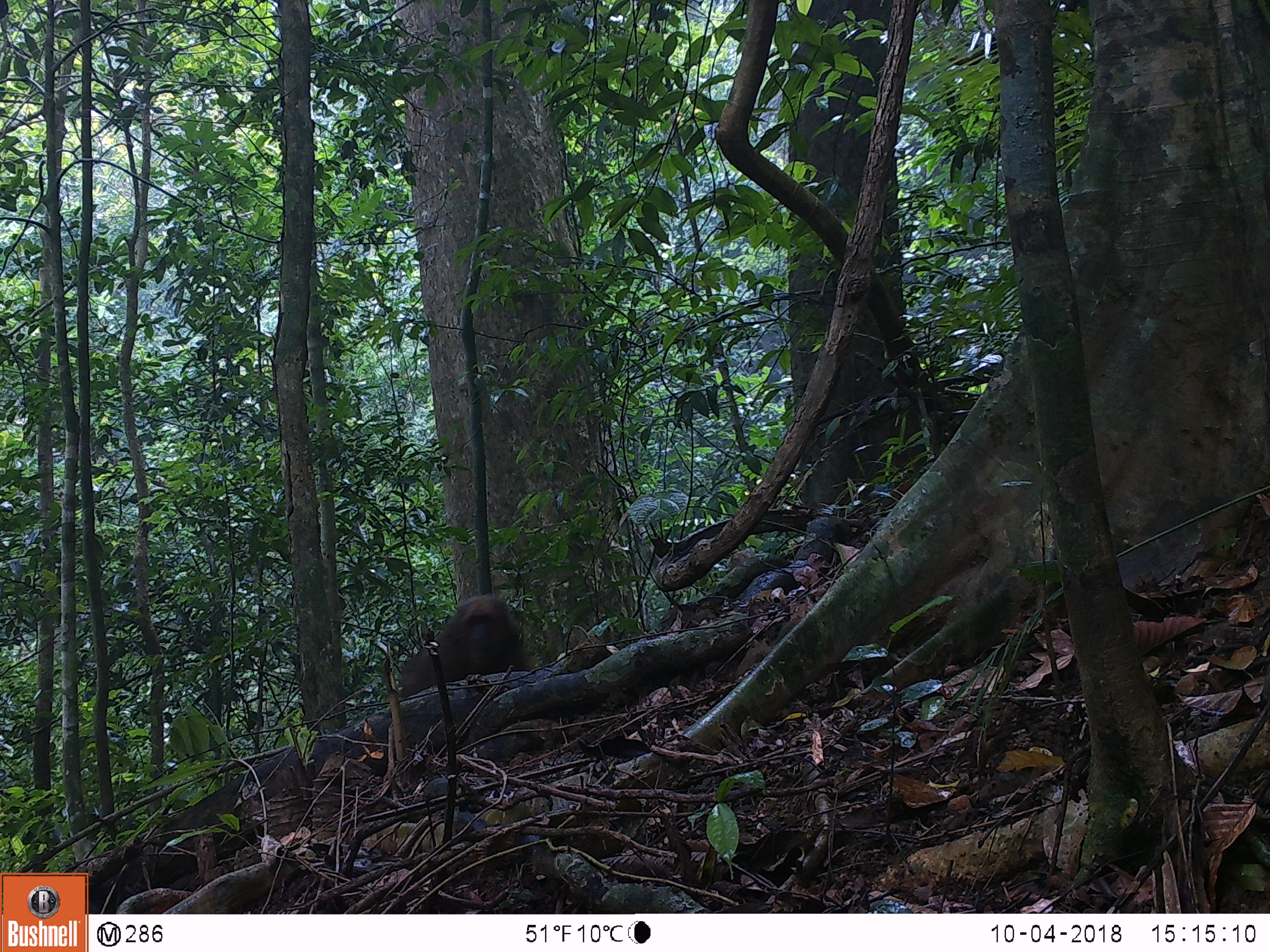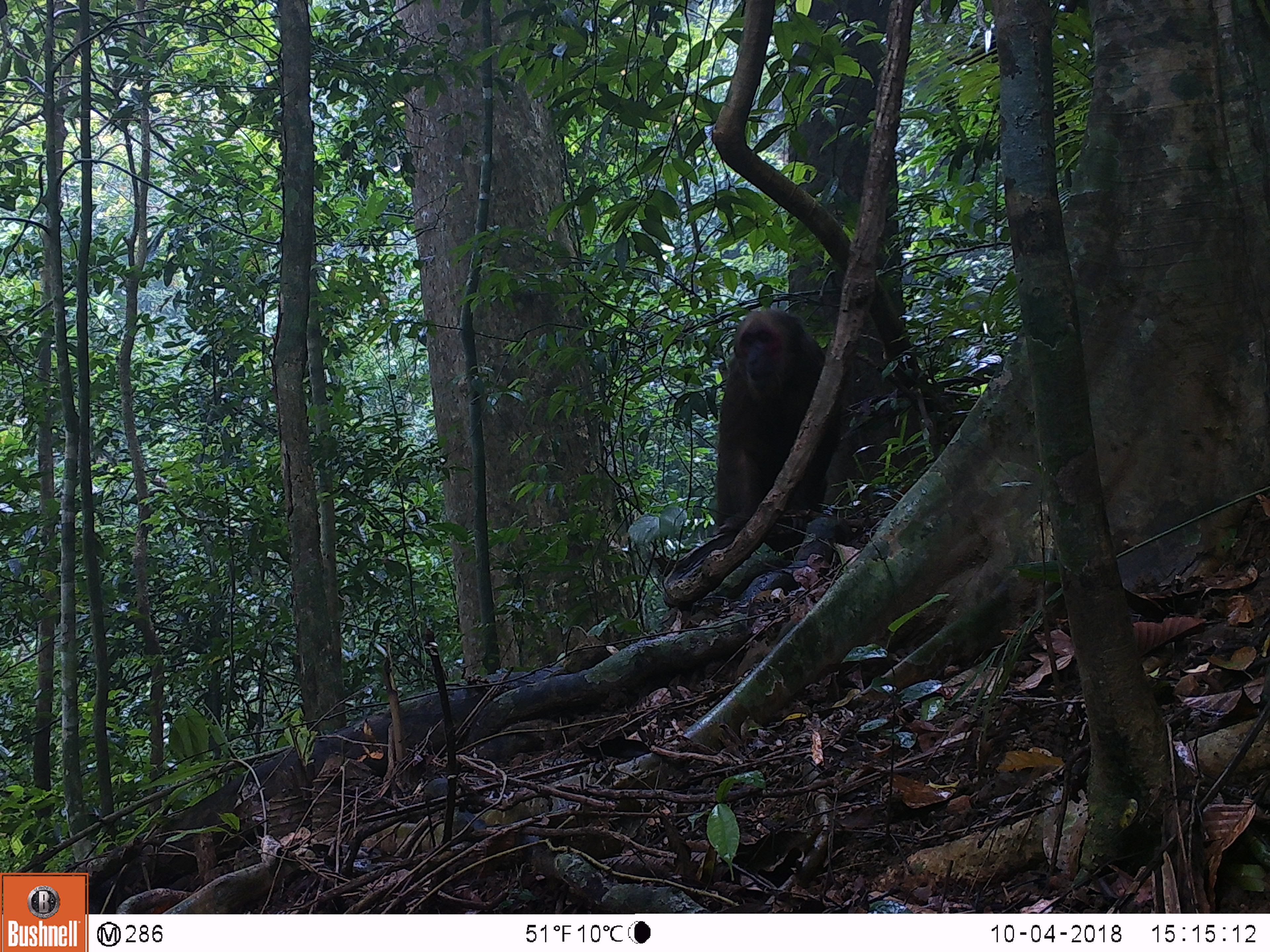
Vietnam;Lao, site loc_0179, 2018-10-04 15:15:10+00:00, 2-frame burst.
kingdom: Animalia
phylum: Chordata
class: Mammalia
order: Primates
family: Cercopithecidae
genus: Macaca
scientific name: Macaca arctoides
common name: stump-tailed macaque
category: stump tailed macaque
Stump tailed macaque (stump-tailed macaque) (Macaca arctoides). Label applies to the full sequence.